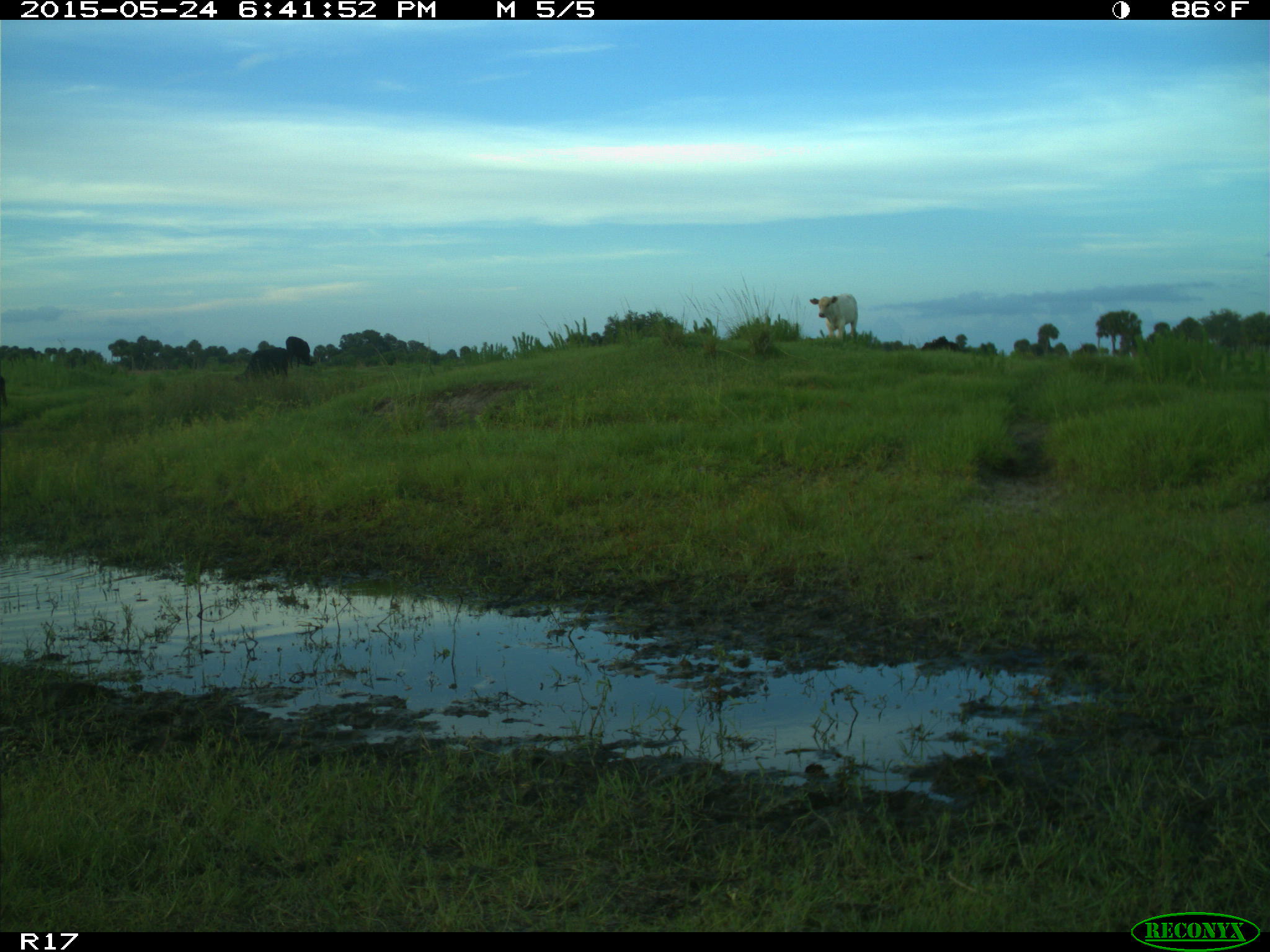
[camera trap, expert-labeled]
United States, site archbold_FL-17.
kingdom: Animalia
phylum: Chordata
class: Mammalia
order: Artiodactyla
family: Bovidae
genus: Bos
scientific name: Bos taurus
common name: domestic cow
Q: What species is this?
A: Bos taurus (domestic cow).